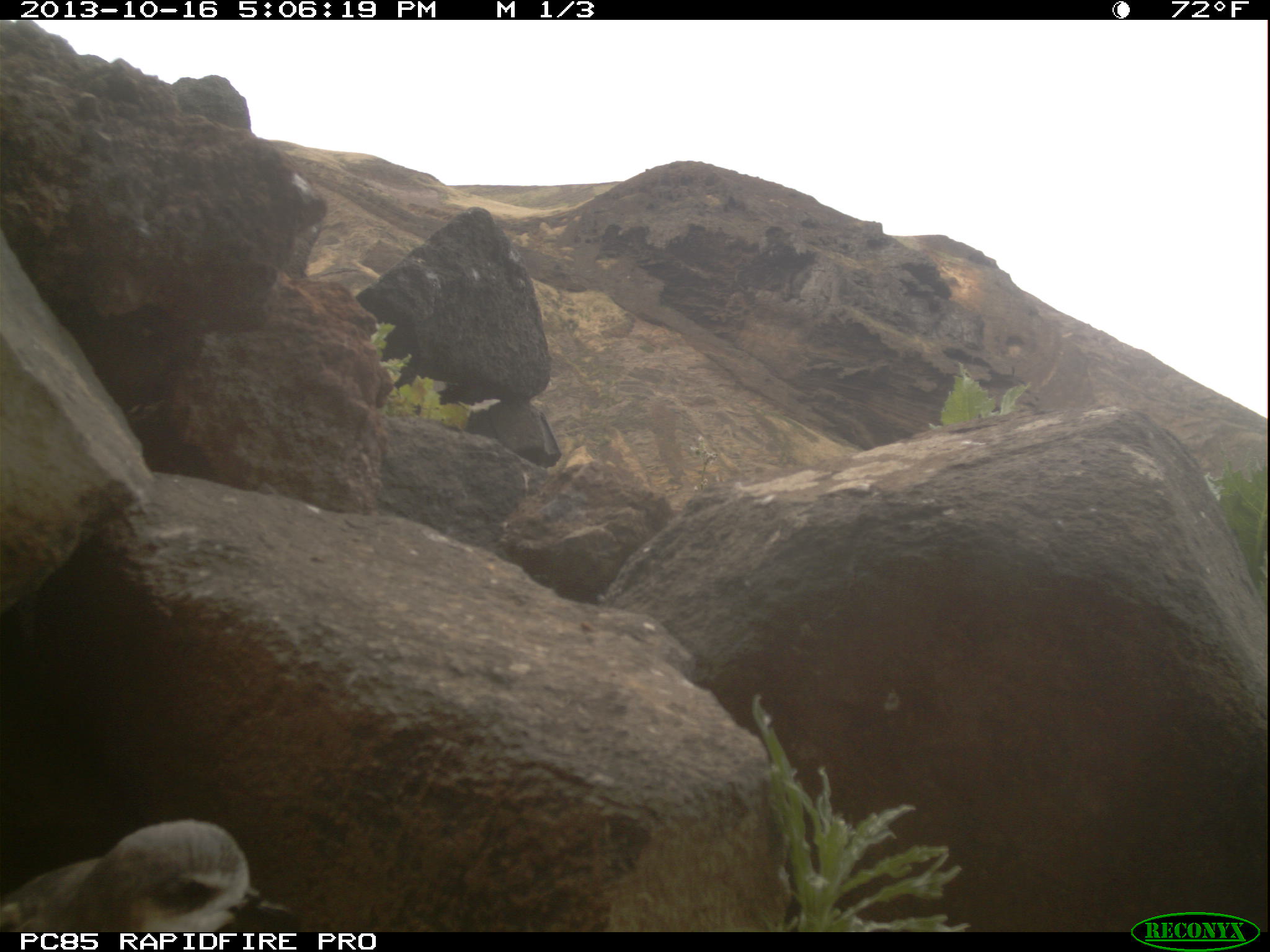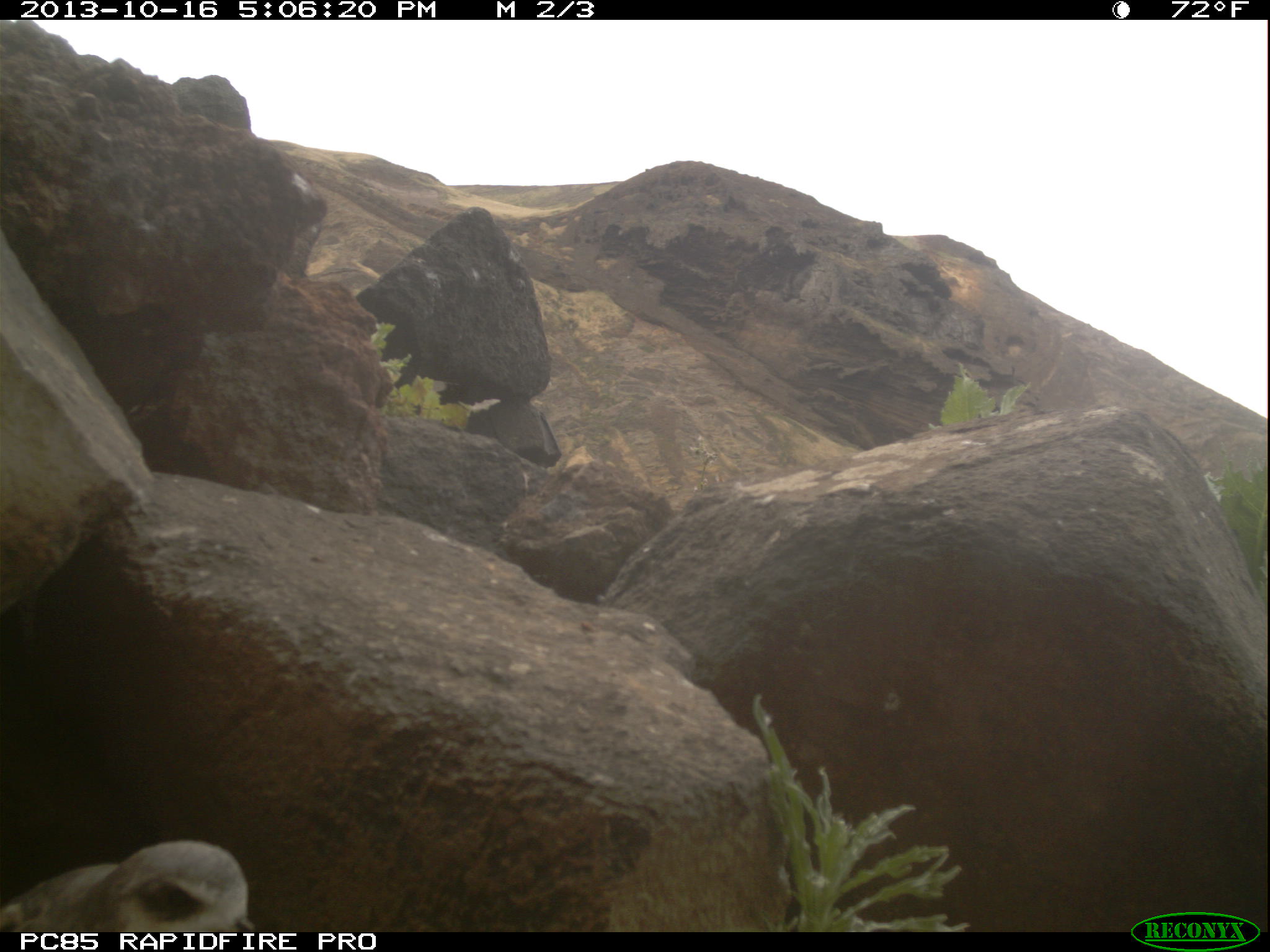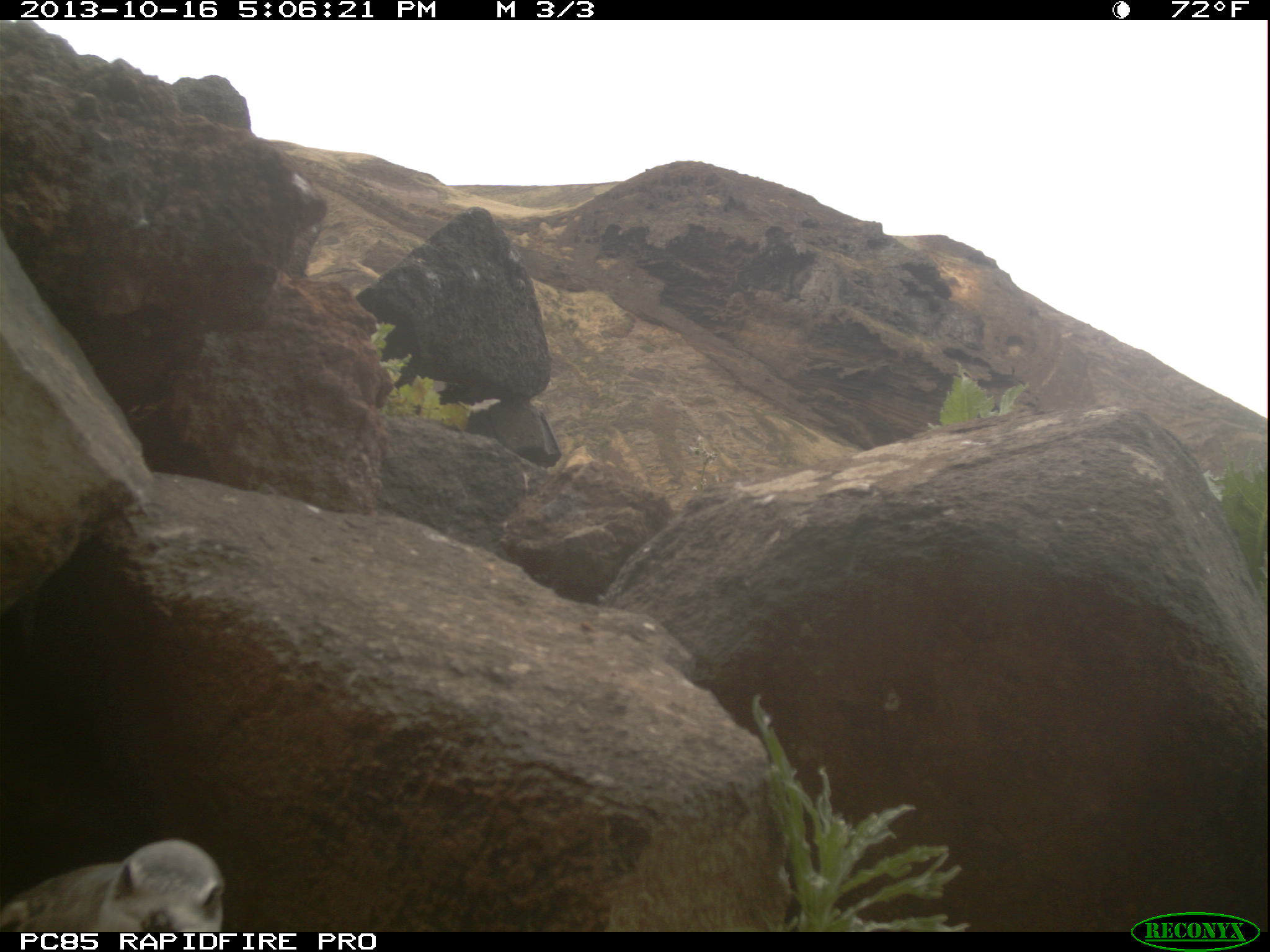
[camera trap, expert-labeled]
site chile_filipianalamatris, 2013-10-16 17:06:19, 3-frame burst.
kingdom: Animalia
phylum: Chordata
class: Aves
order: Procellariiformes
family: Procellariidae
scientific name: Procellariidae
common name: petrel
Petrel (Procellariidae).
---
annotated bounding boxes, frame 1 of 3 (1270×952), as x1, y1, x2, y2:
petrel: 0, 817, 290, 932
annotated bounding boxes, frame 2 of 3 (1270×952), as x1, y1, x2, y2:
petrel: 0, 839, 249, 931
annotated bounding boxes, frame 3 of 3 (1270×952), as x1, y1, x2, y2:
petrel: 0, 837, 224, 934